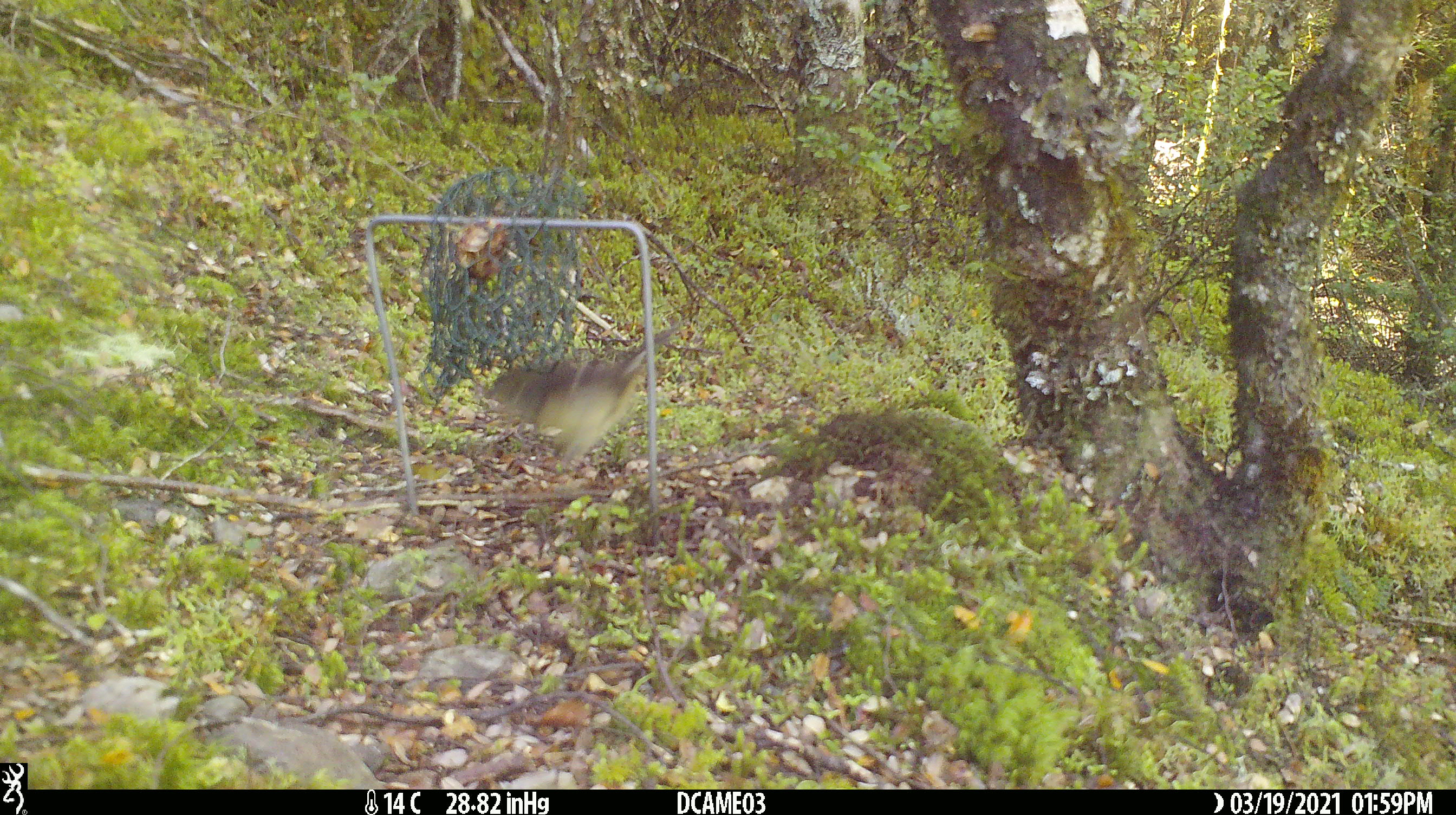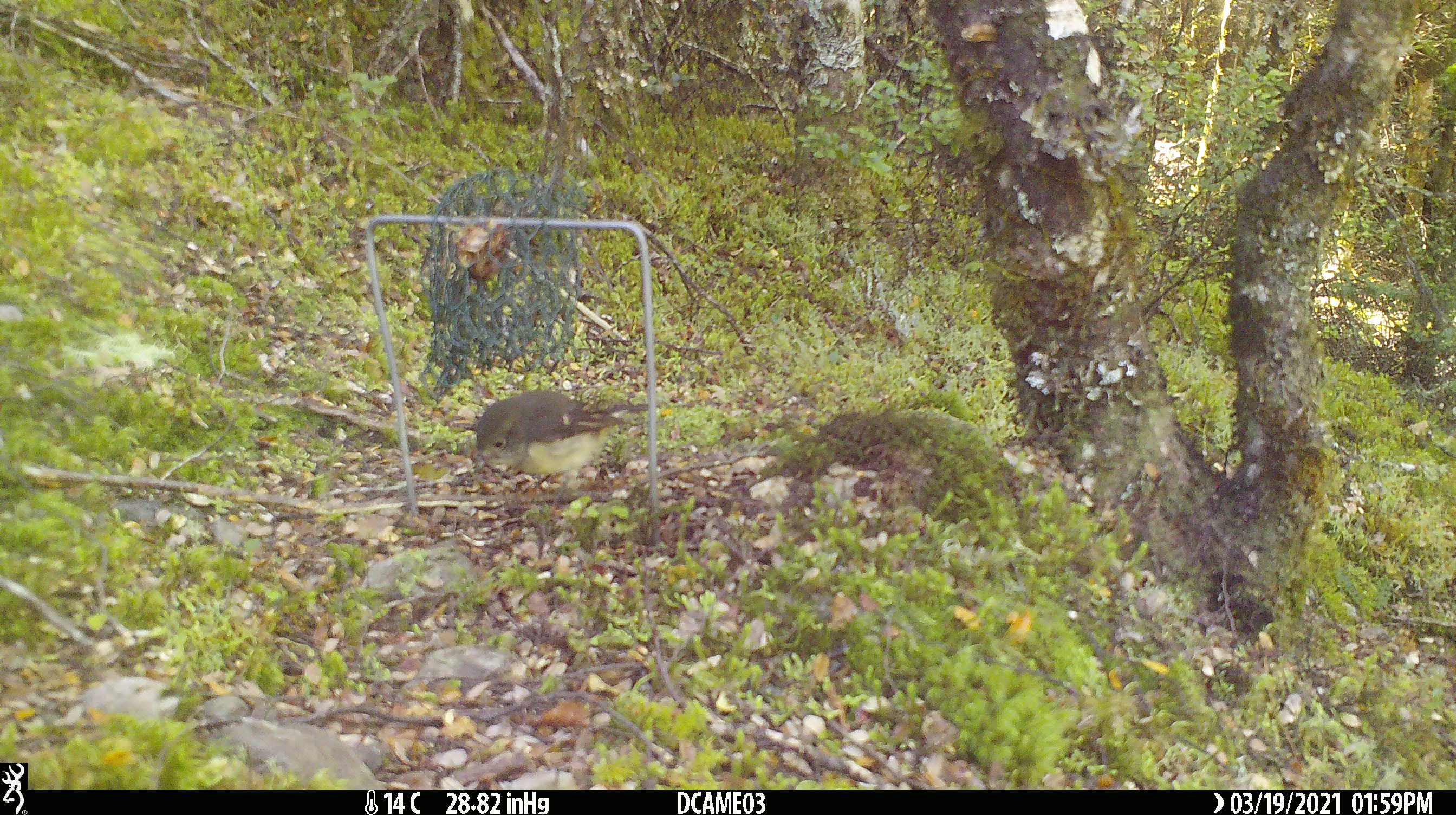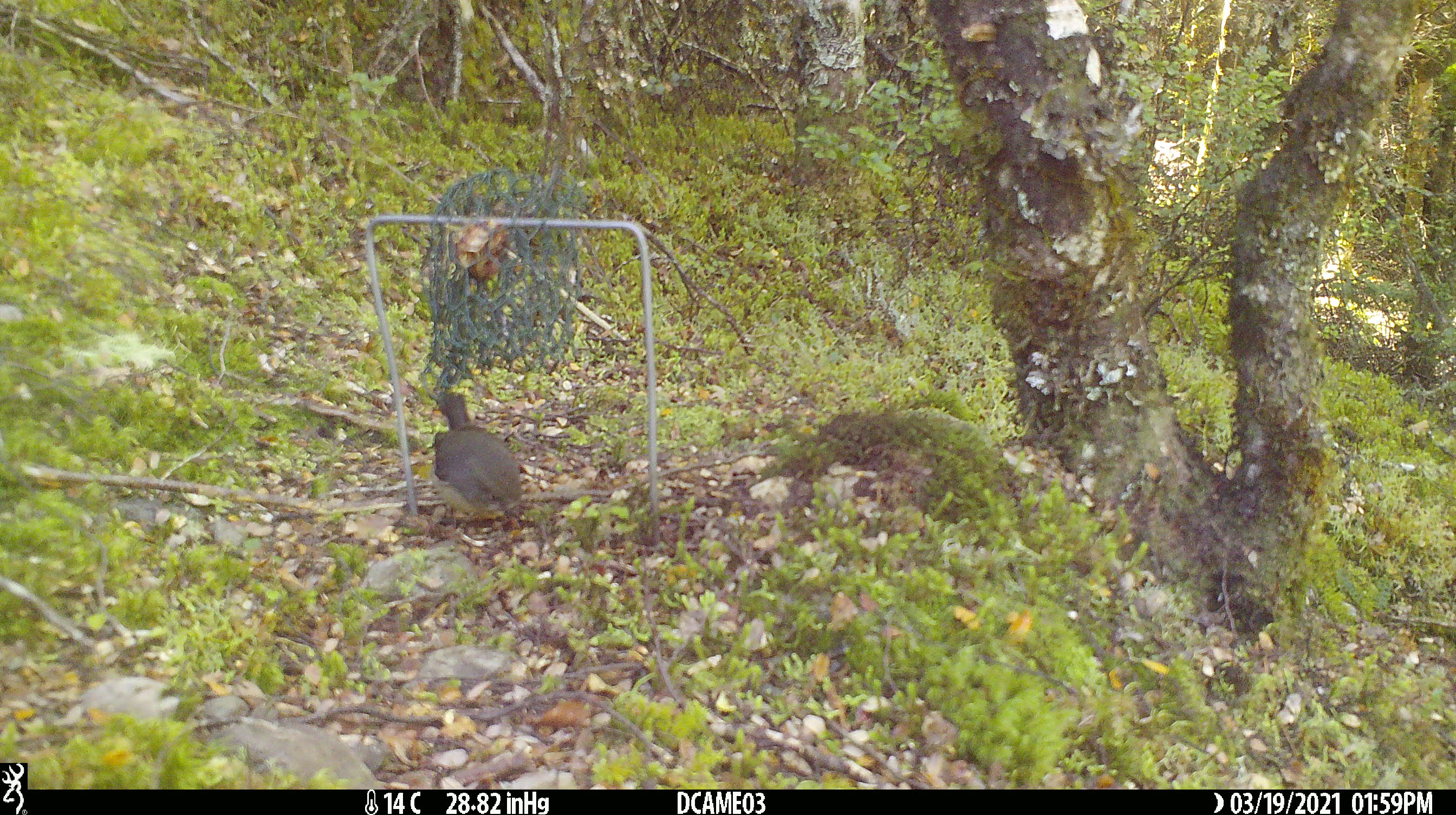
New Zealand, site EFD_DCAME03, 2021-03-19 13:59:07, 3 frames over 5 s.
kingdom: Animalia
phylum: Chordata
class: Aves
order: Passeriformes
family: Petroicidae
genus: Petroica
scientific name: Petroica macrocephala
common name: tomtit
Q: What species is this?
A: Tomtit (Petroica macrocephala).